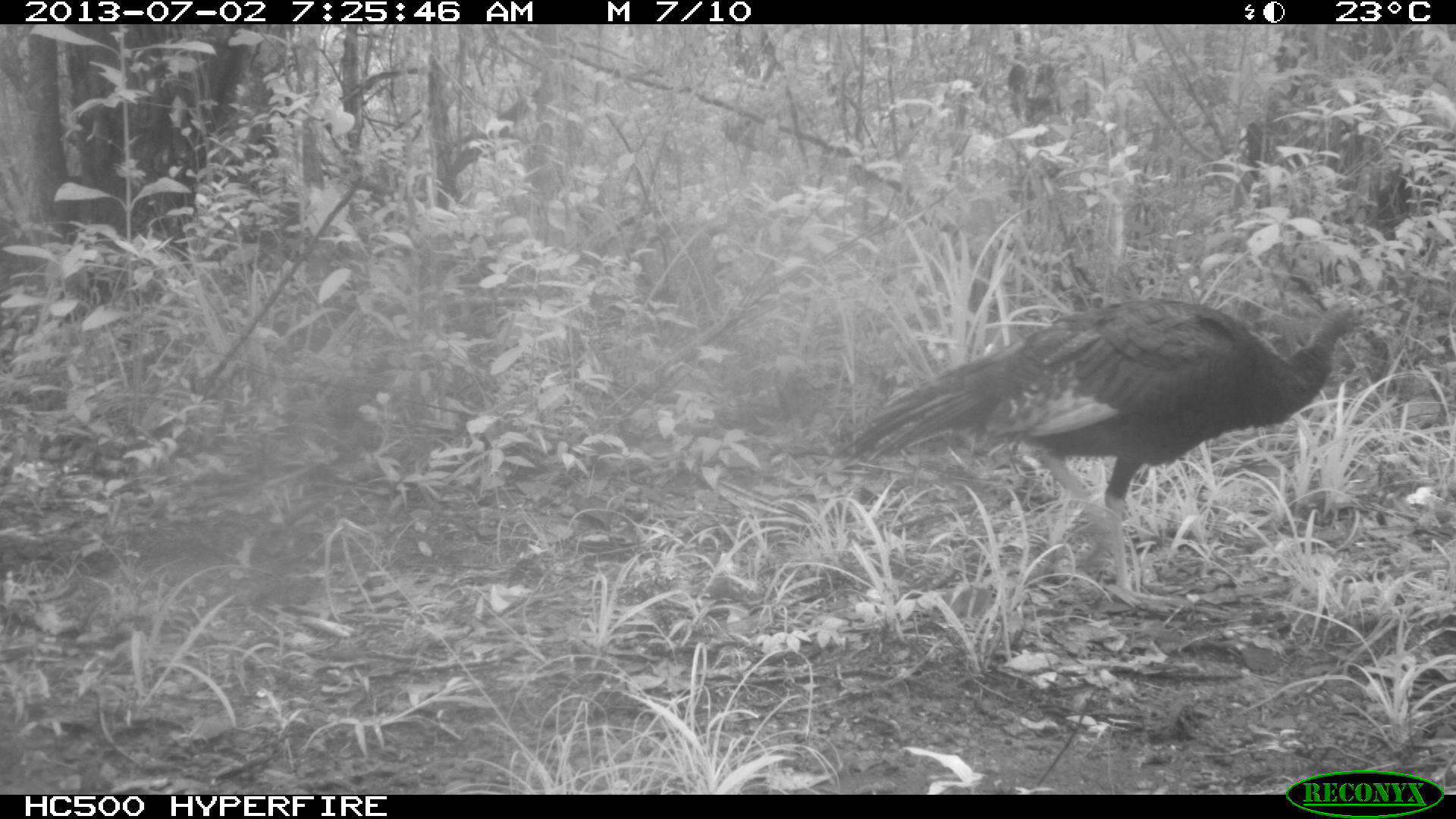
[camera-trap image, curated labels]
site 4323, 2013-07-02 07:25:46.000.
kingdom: Animalia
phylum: Chordata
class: Aves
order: Galliformes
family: Phasianidae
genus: Meleagris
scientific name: Meleagris ocellata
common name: ocellated turkey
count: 1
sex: female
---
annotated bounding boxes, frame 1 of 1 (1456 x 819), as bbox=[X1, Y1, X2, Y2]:
meleagris ocellata: bbox=[820, 294, 1378, 601]